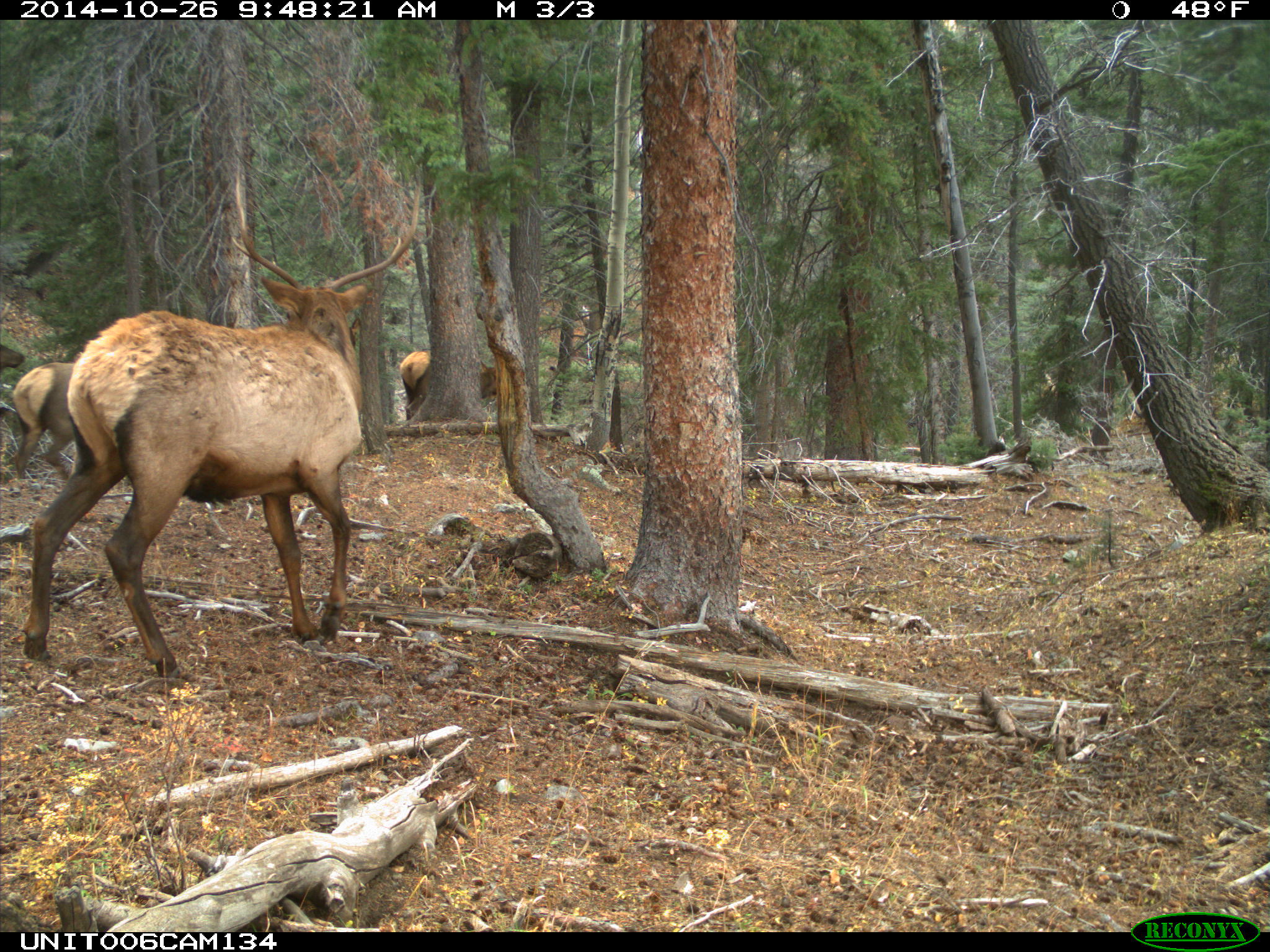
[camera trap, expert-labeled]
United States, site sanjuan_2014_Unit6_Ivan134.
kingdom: Animalia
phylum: Chordata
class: Mammalia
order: Artiodactyla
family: Cervidae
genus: Cervus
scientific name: Cervus elaphus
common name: red deer